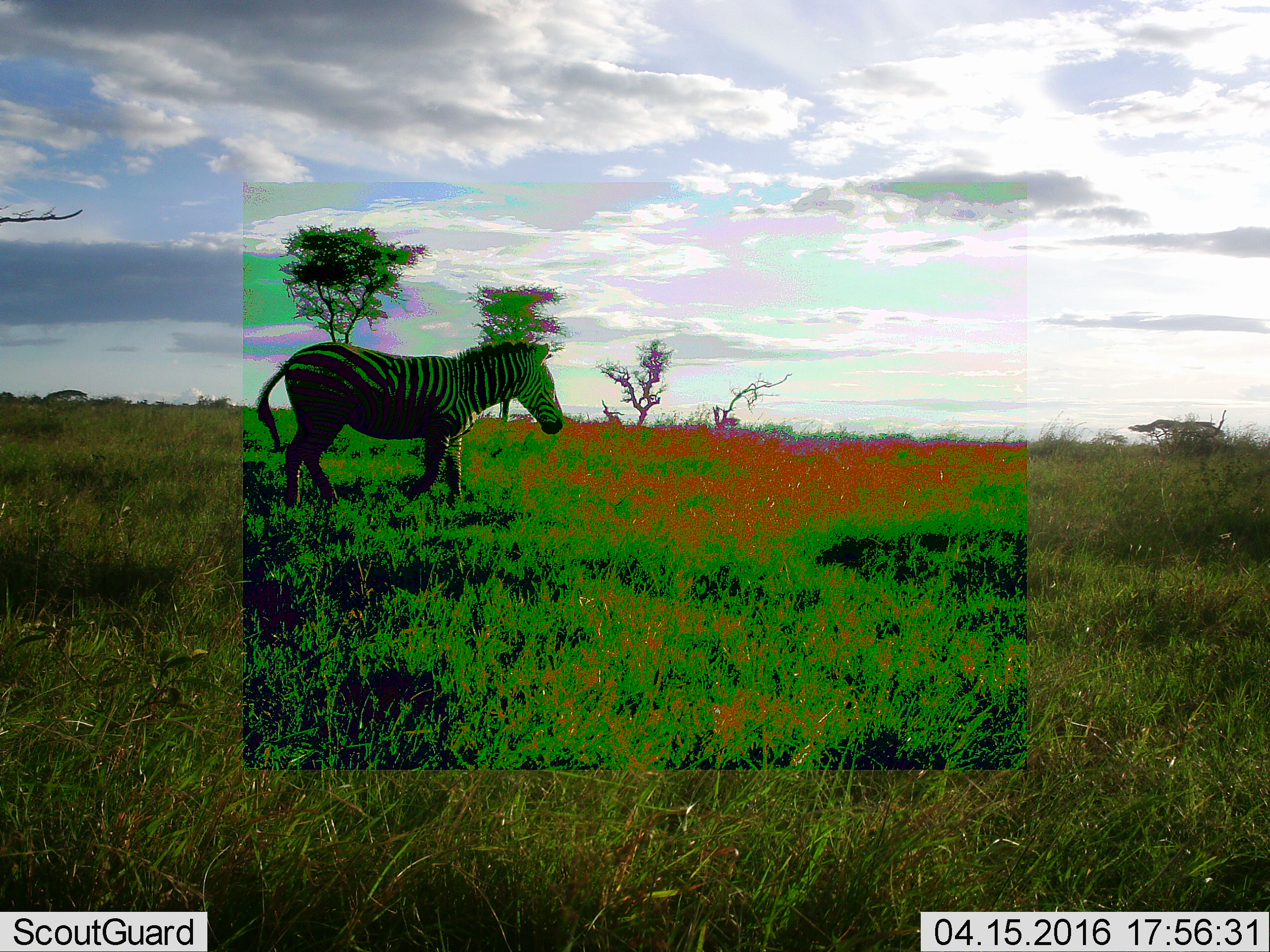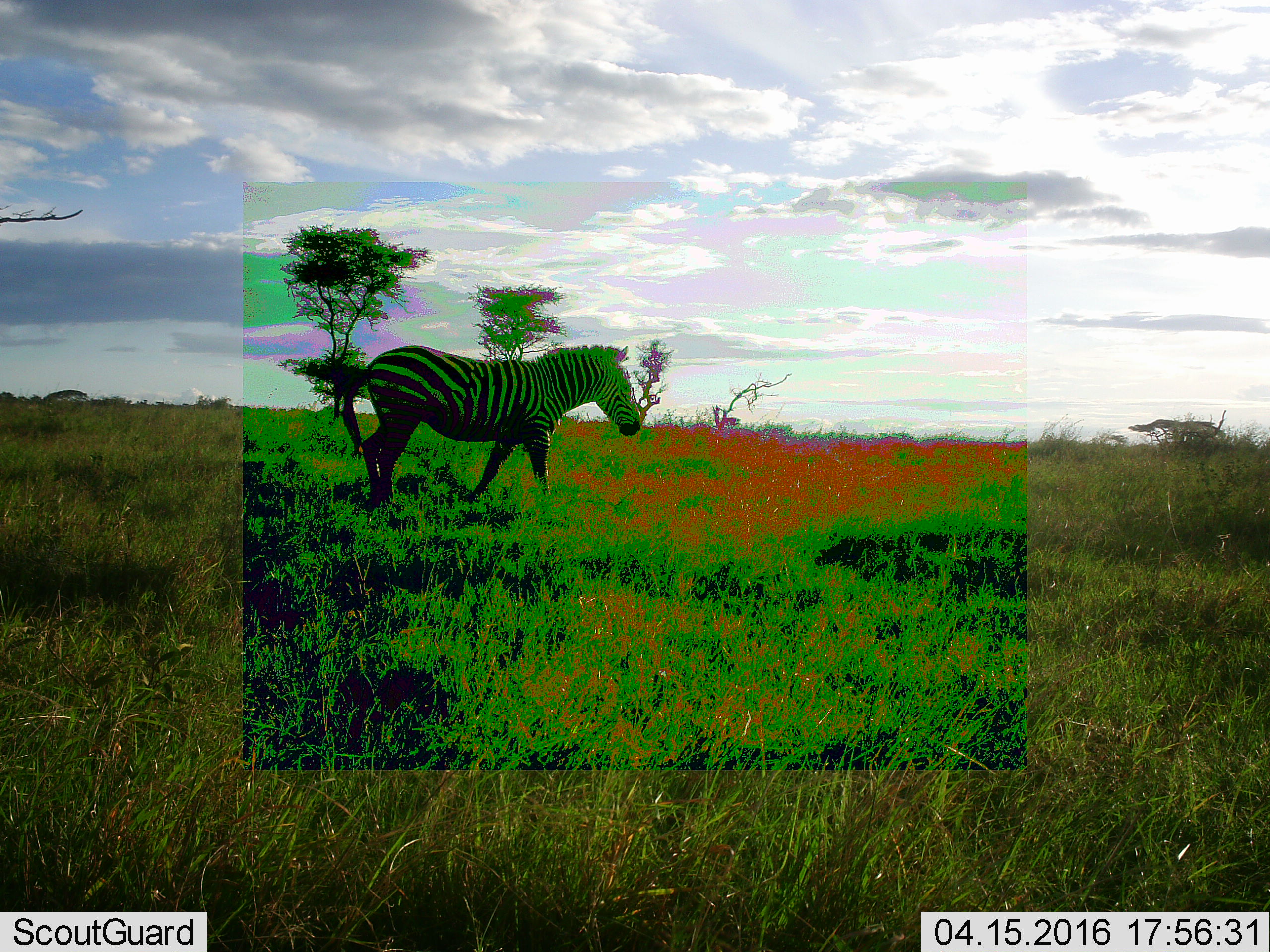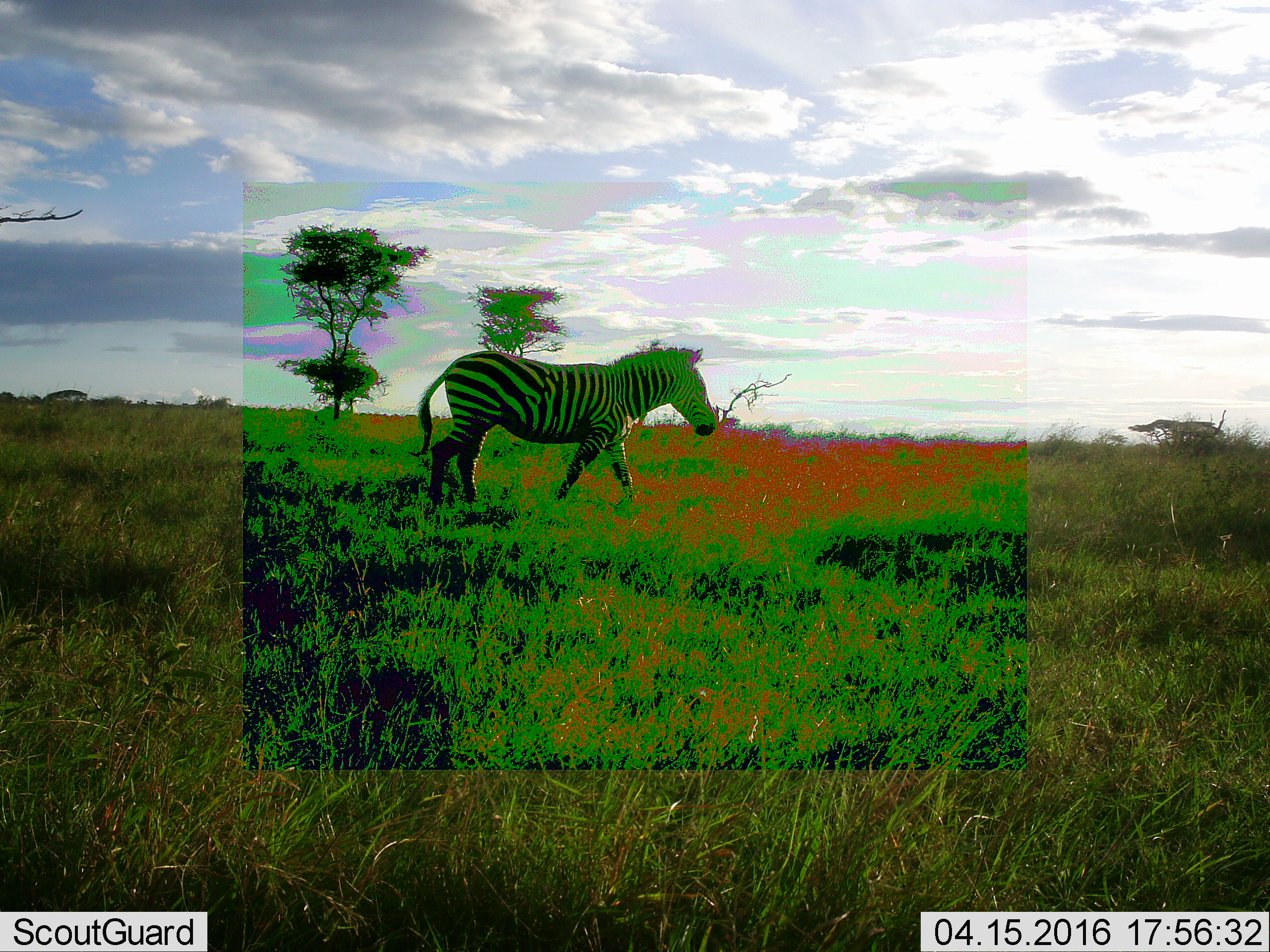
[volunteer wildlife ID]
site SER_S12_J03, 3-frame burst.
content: unidentified animal